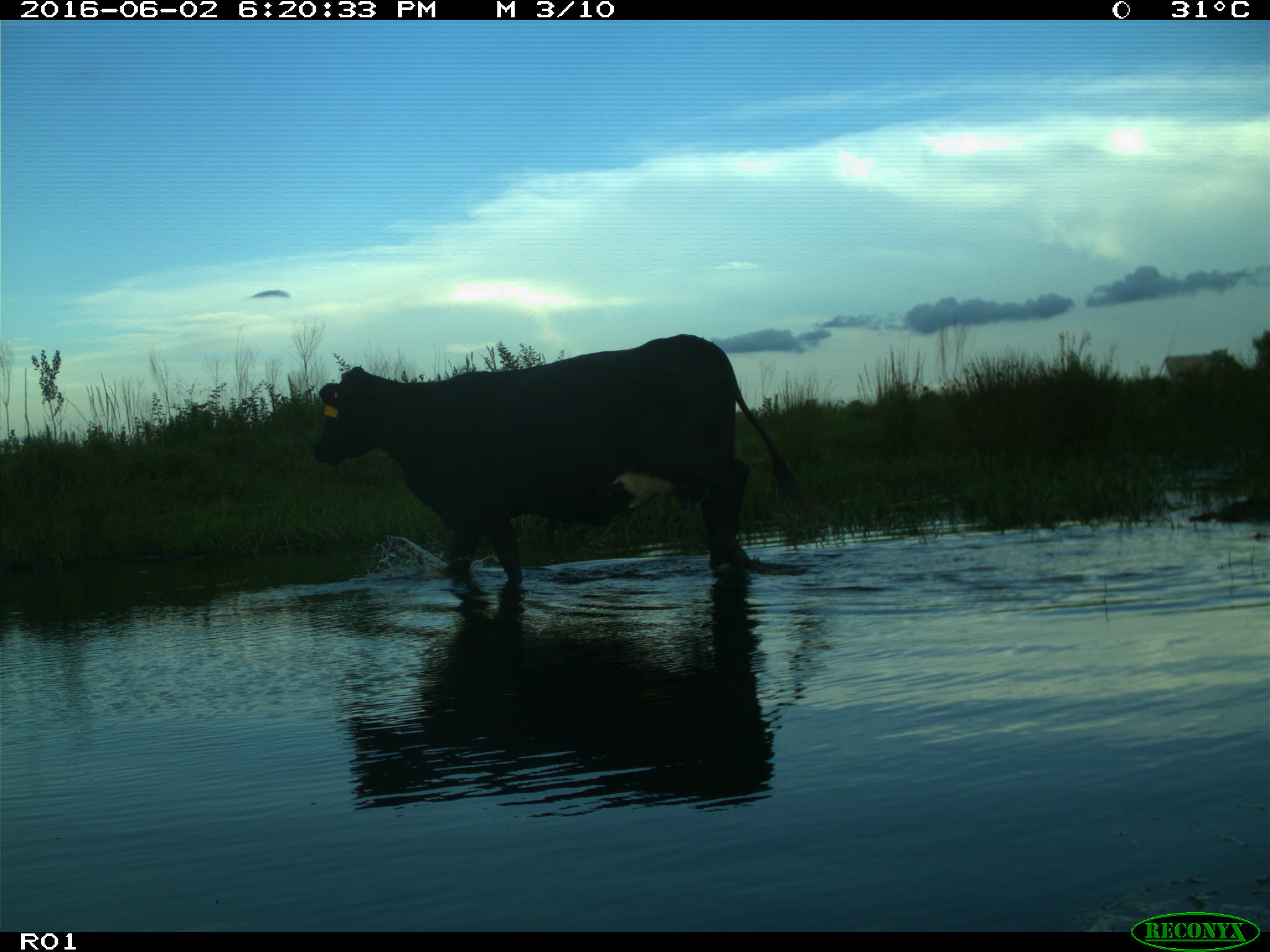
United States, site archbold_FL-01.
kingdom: Animalia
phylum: Chordata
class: Mammalia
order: Artiodactyla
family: Bovidae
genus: Bos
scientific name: Bos taurus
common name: domestic cow